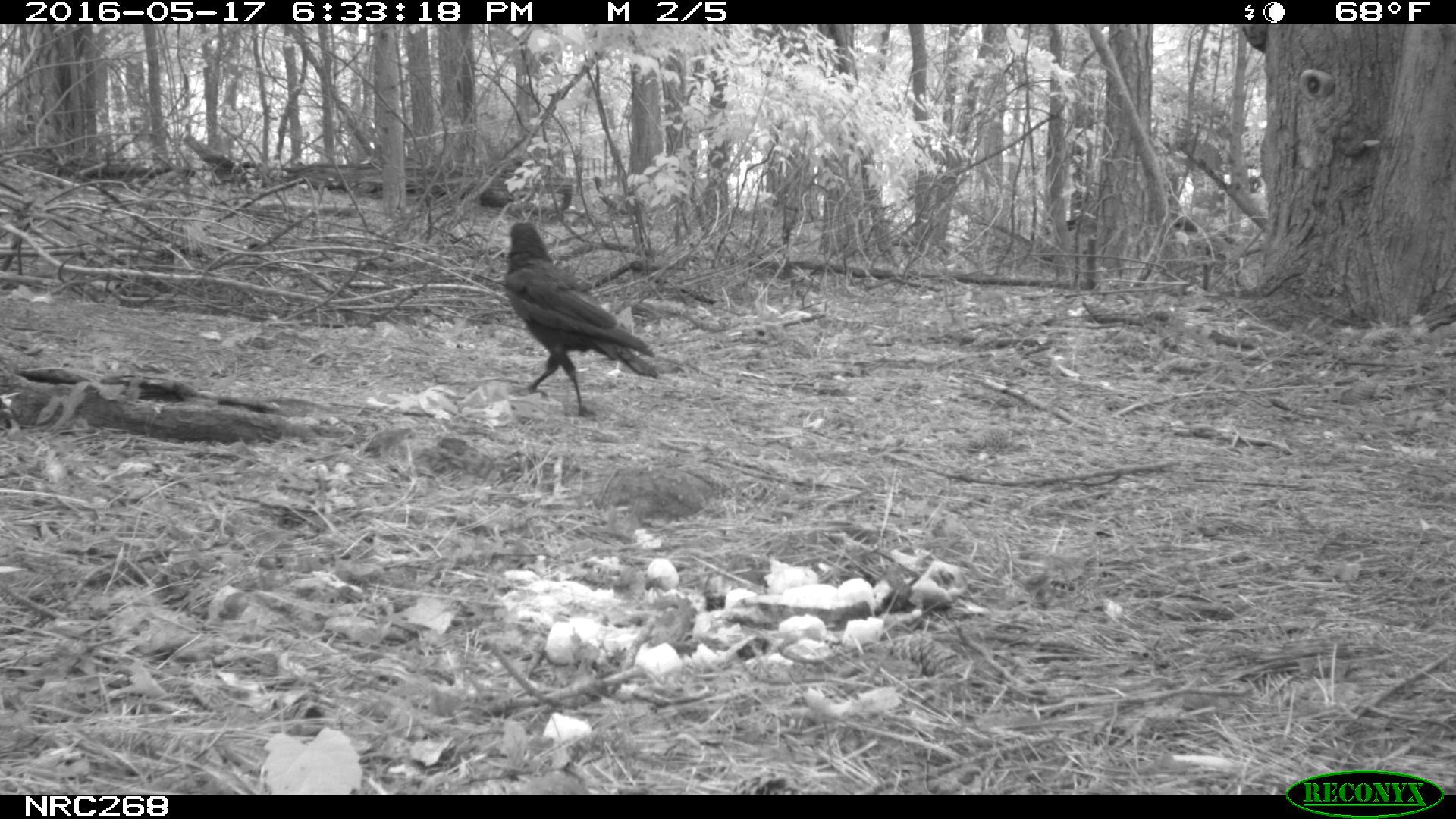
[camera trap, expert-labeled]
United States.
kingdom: Animalia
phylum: Chordata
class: Aves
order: Passeriformes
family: Corvidae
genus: Corvus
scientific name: Corvus brachyrhynchos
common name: american crow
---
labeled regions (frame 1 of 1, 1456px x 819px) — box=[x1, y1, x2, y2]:
American Crow: box=[503, 209, 660, 419]